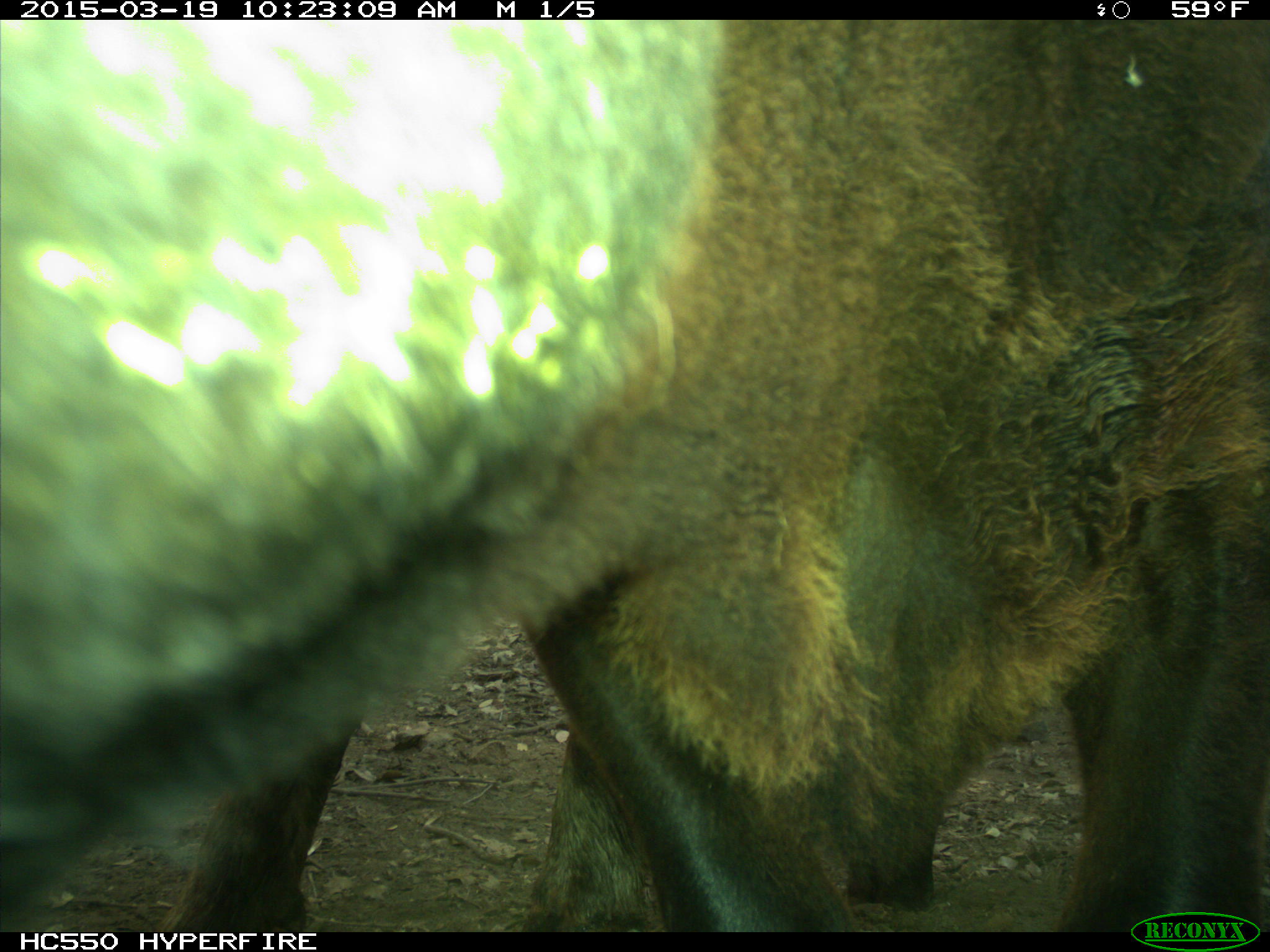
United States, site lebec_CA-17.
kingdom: Animalia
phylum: Chordata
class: Mammalia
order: Artiodactyla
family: Bovidae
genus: Bos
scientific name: Bos taurus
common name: domestic cow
Bos taurus (domestic cow).